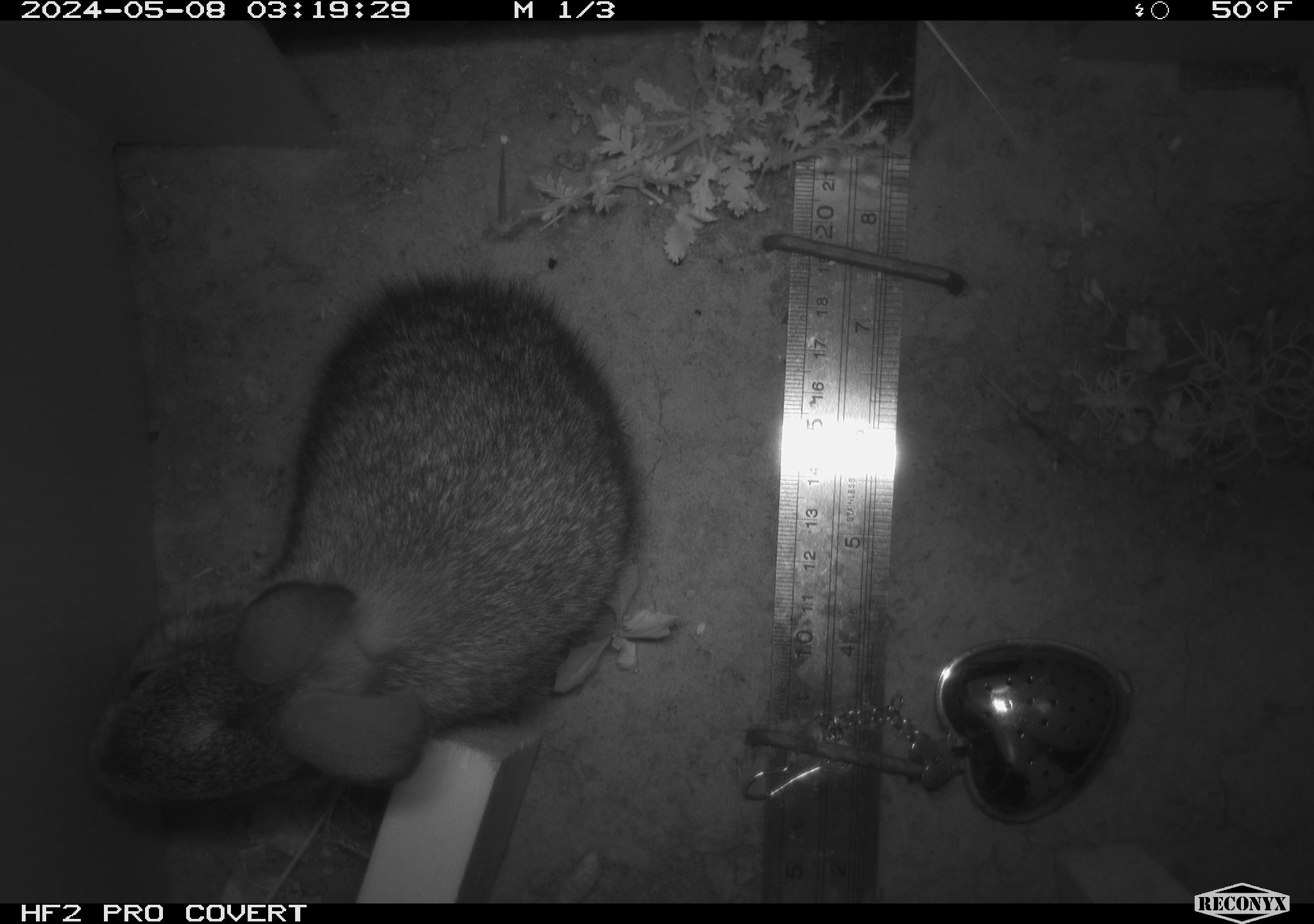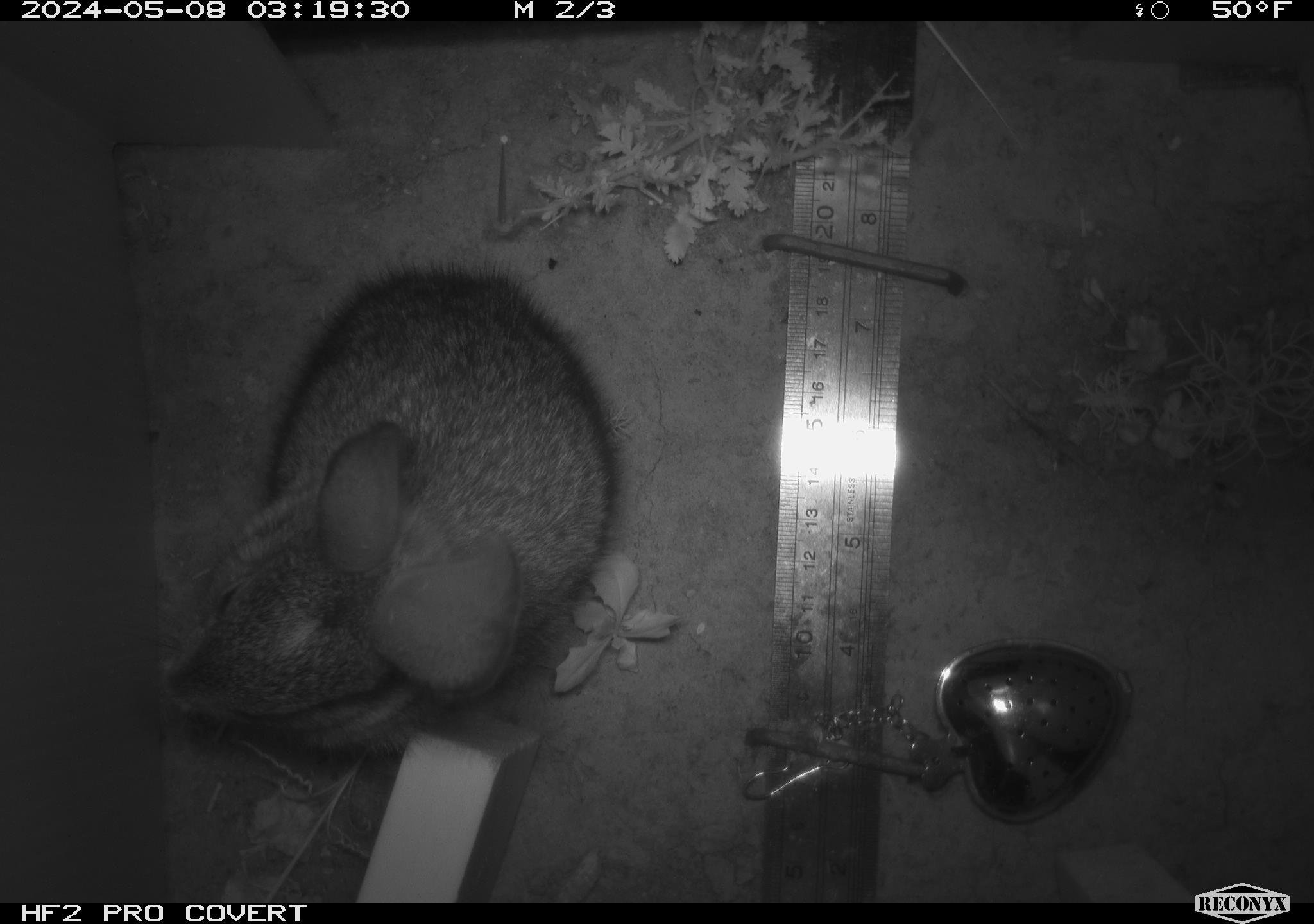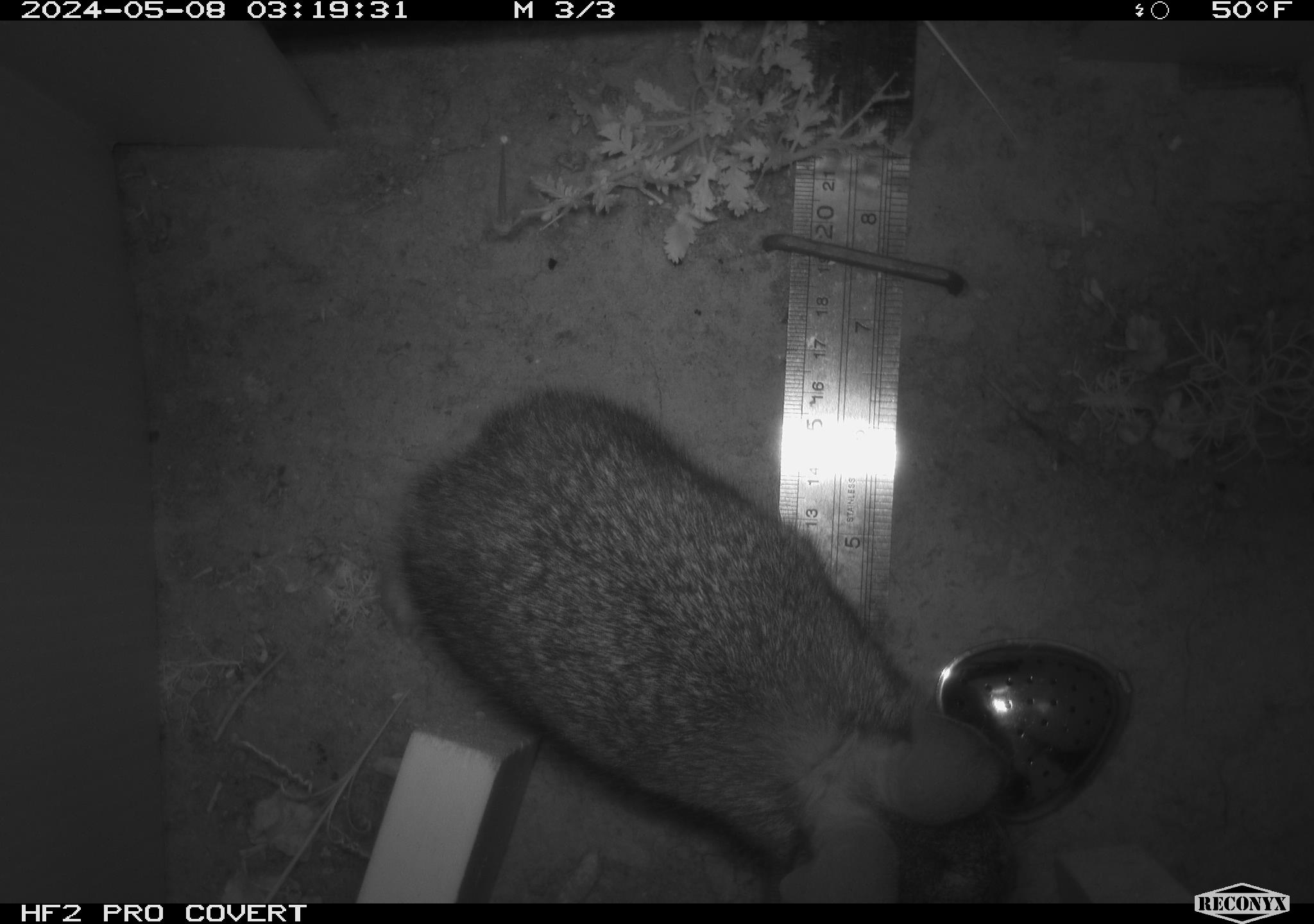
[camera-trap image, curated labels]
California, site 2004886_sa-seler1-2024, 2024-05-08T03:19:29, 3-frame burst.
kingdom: Animalia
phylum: Chordata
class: Mammalia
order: Lagomorpha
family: Leporidae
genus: Sylvilagus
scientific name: Sylvilagus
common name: cottontail rabbits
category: sylvilagus species